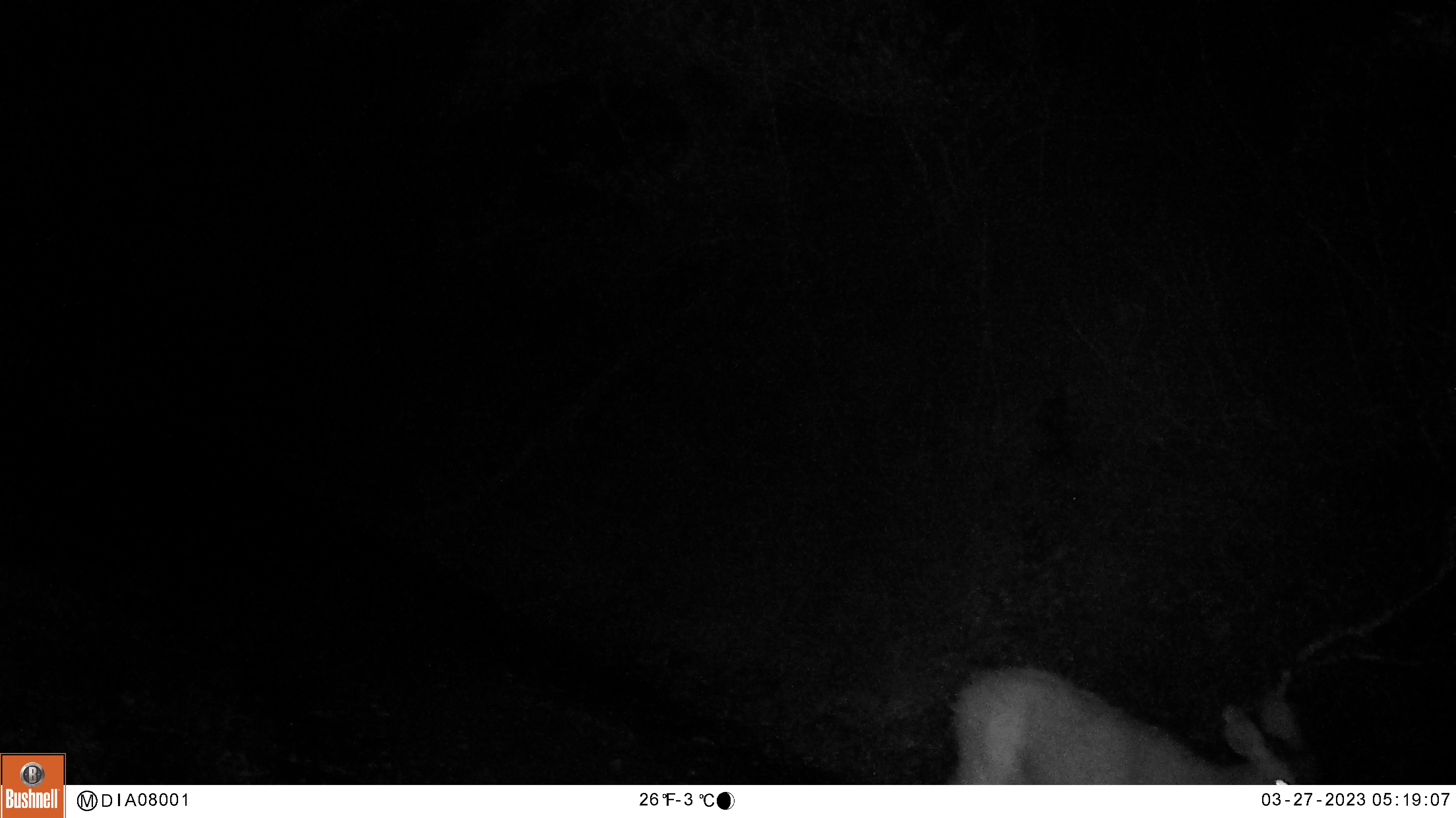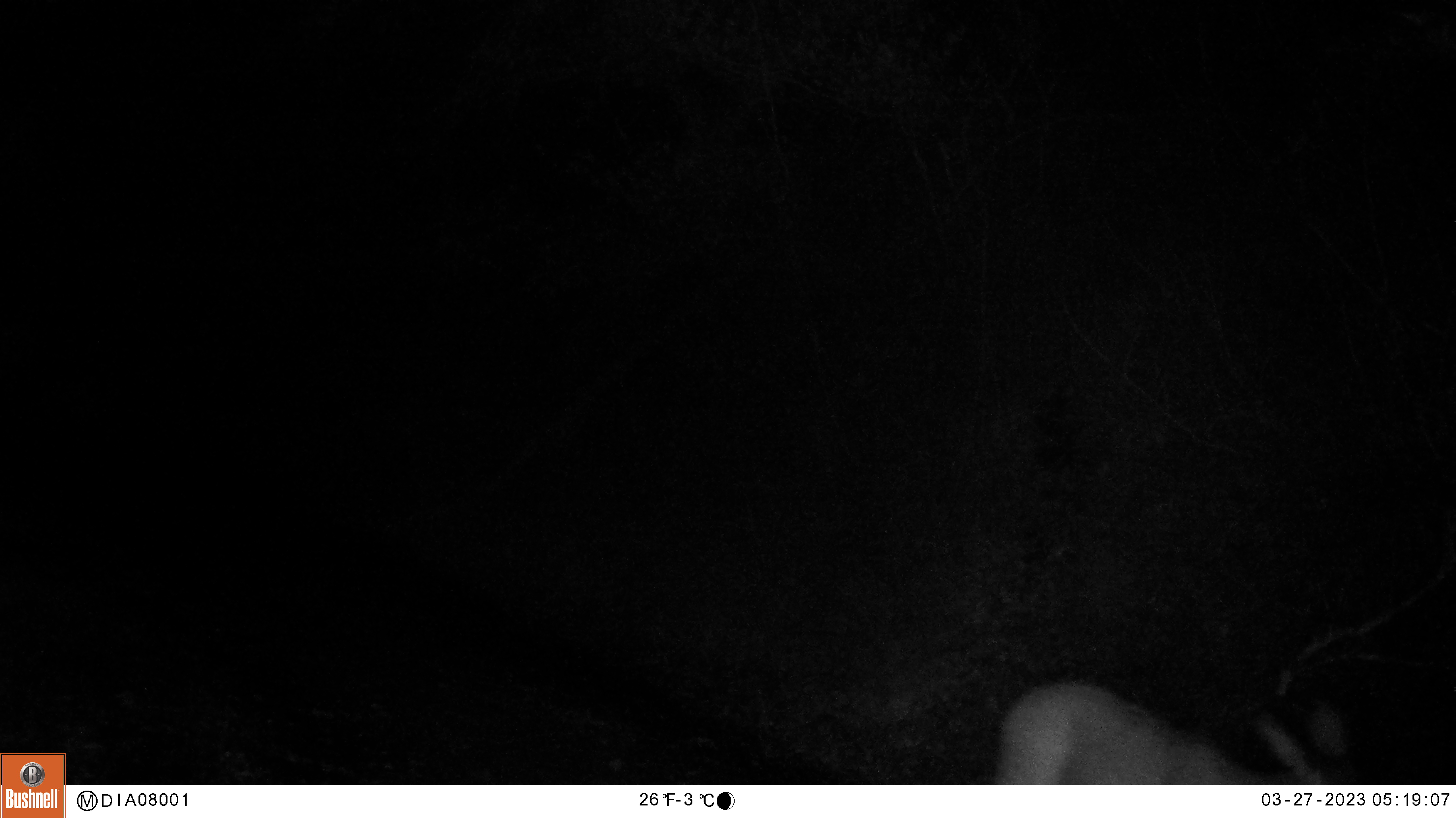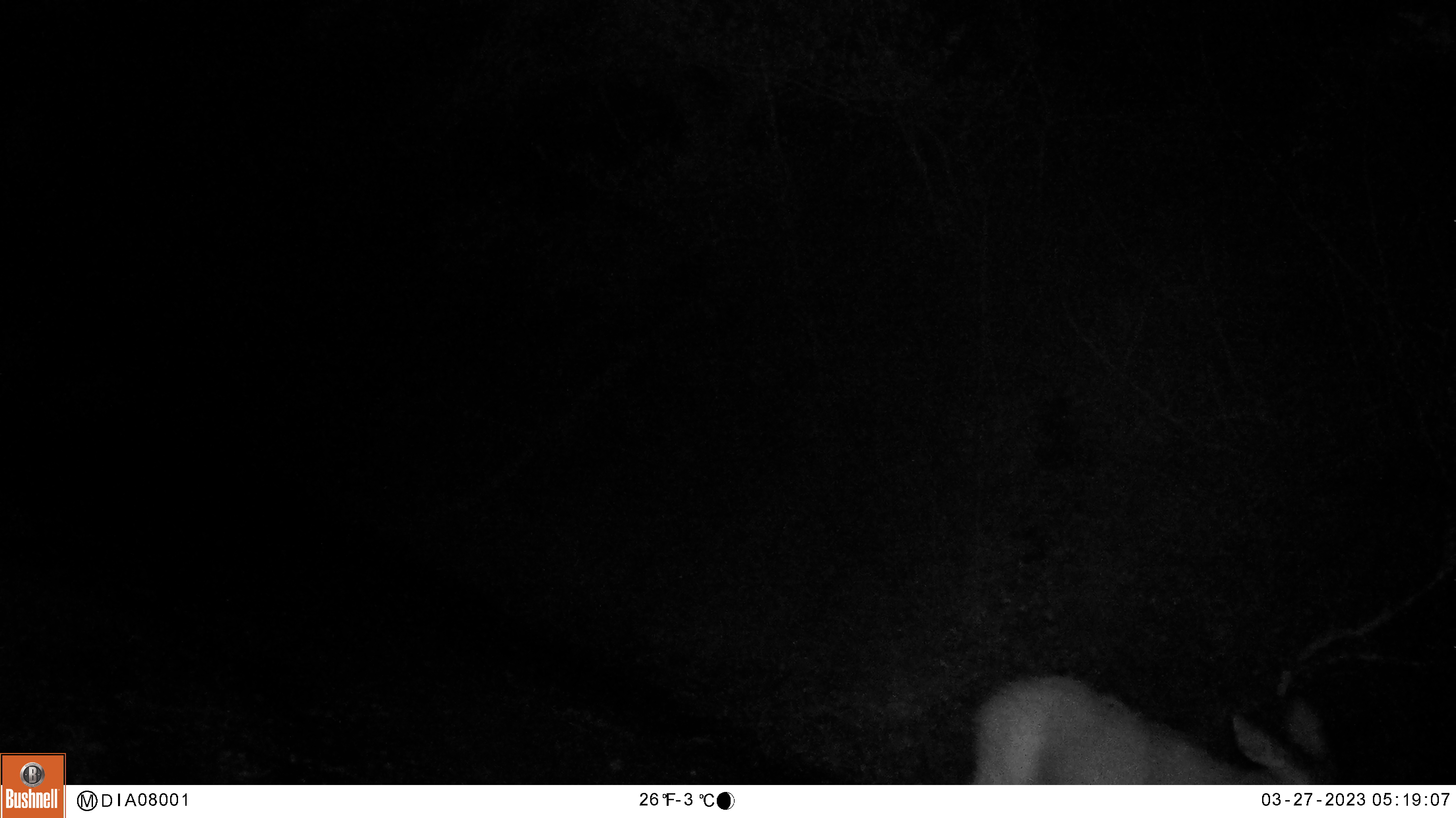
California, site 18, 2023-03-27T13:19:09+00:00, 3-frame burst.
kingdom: Animalia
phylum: Chordata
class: Mammalia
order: Artiodactyla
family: Cervidae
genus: Odocoileus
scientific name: Odocoileus hemionus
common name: mule deer